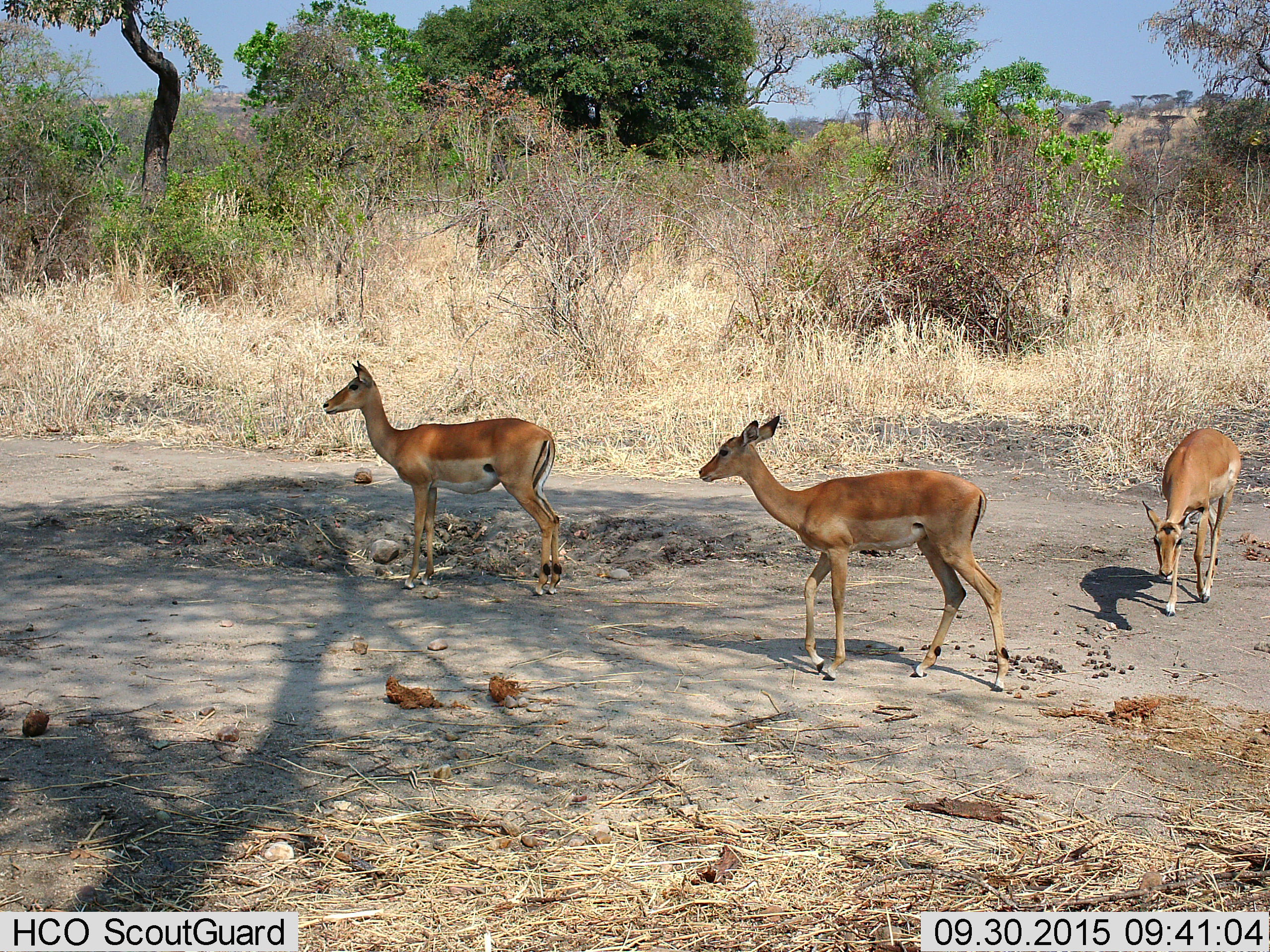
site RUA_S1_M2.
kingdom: Animalia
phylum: Chordata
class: Mammalia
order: Artiodactyla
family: Bovidae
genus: Aepyceros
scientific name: Aepyceros melampus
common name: impala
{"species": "impala (Aepyceros melampus)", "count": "3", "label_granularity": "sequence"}